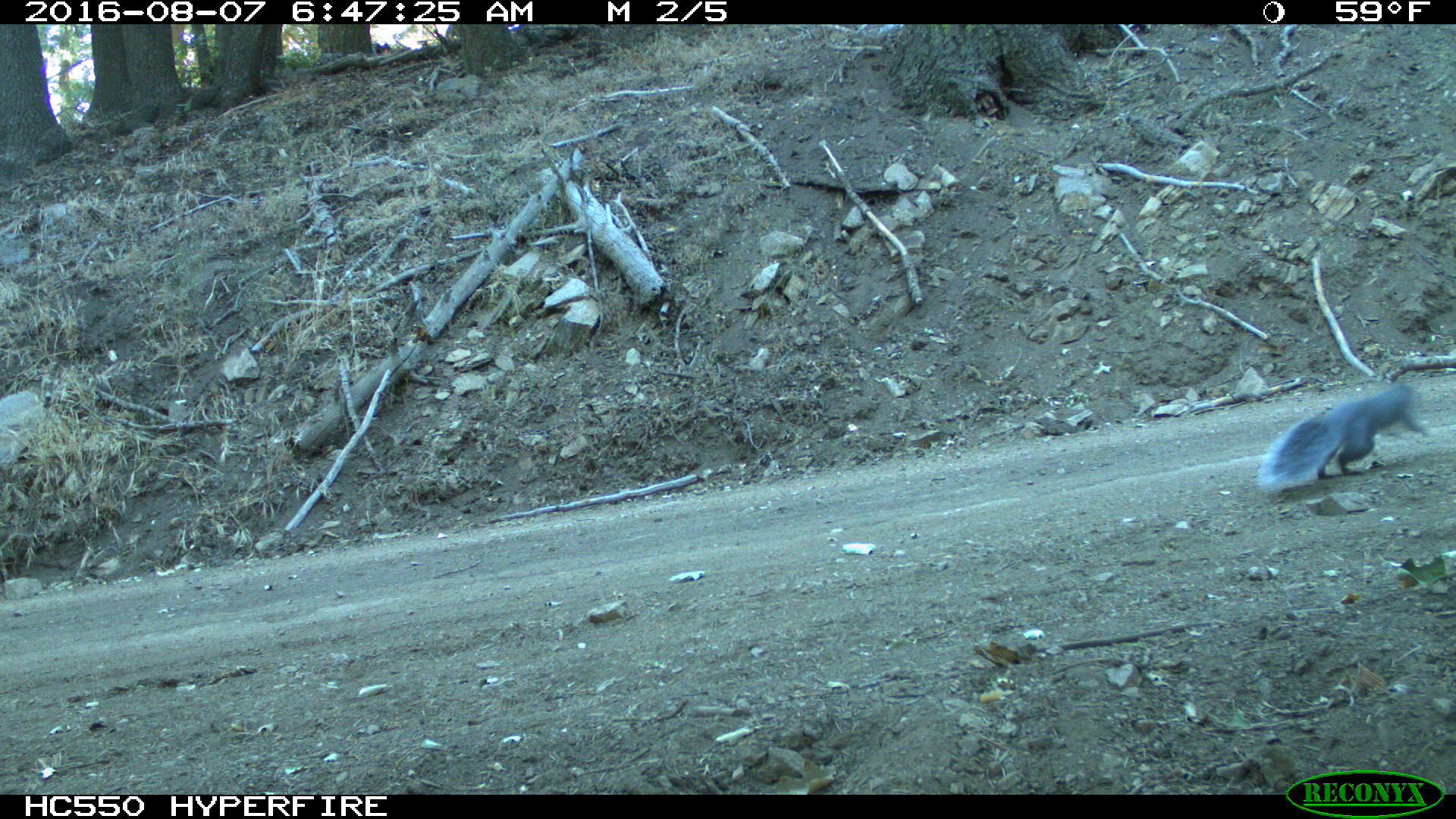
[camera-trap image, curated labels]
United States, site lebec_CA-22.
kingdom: Animalia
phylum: Chordata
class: Mammalia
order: Rodentia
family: Sciuridae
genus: Sciurus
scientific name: Sciurus carolinensis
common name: eastern gray squirrel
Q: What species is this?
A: Sciurus carolinensis (eastern gray squirrel).